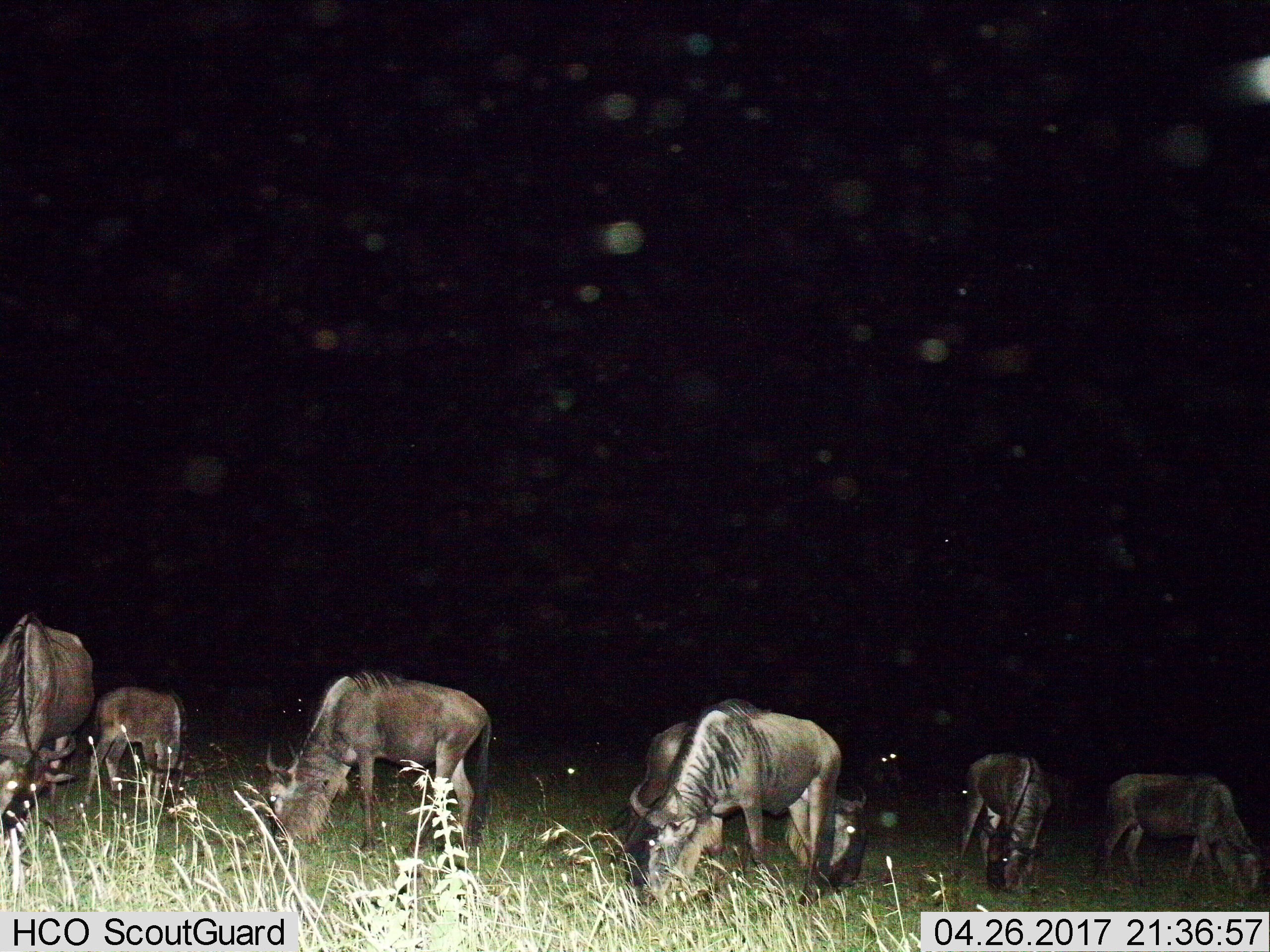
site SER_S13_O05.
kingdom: Animalia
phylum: Chordata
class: Mammalia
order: Artiodactyla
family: Bovidae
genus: Connochaetes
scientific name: Connochaetes taurinus taurinus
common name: blue wildebeest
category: wildebeestblue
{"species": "wildebeestblue (blue wildebeest) (Connochaetes taurinus taurinus)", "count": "7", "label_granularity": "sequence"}